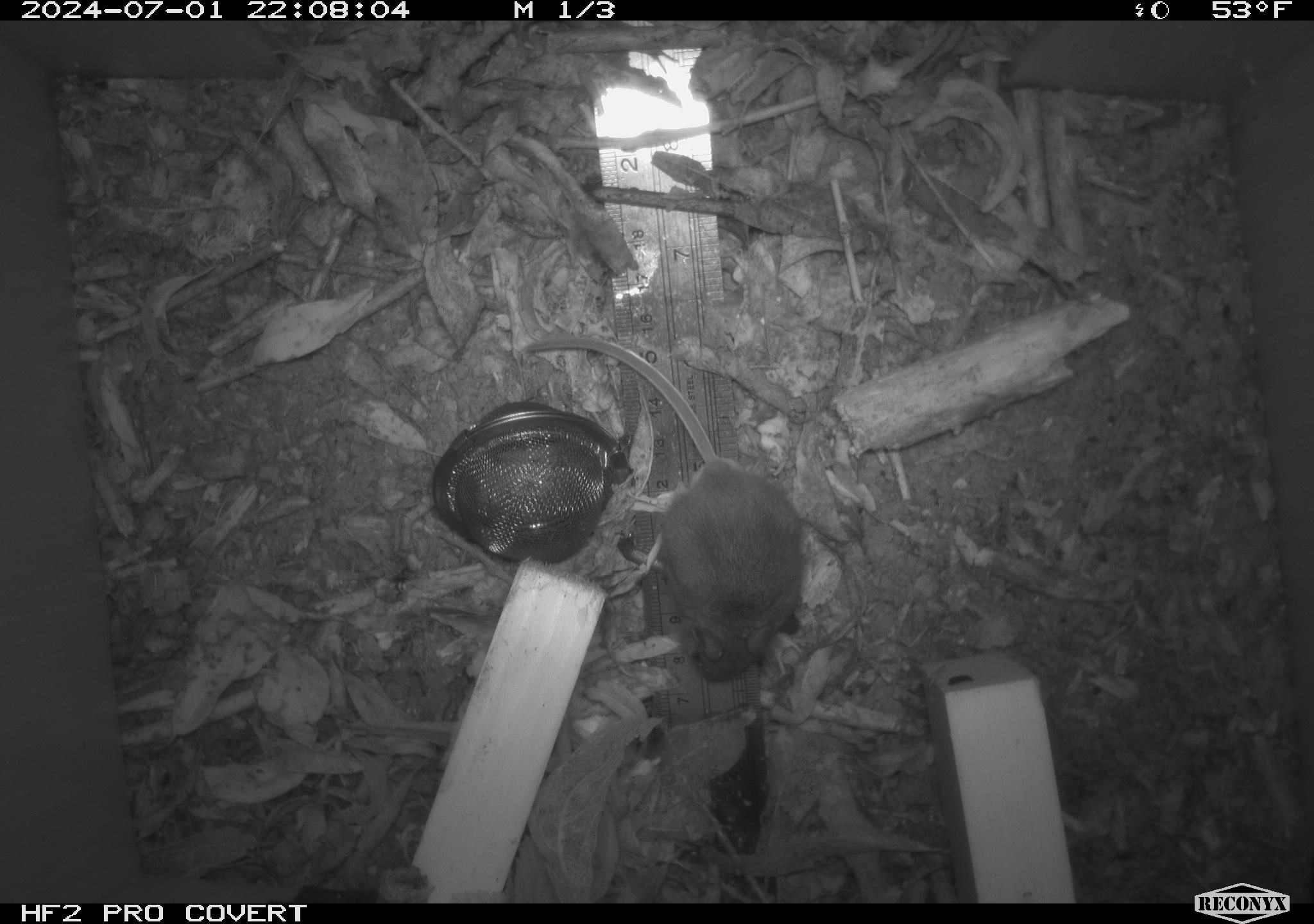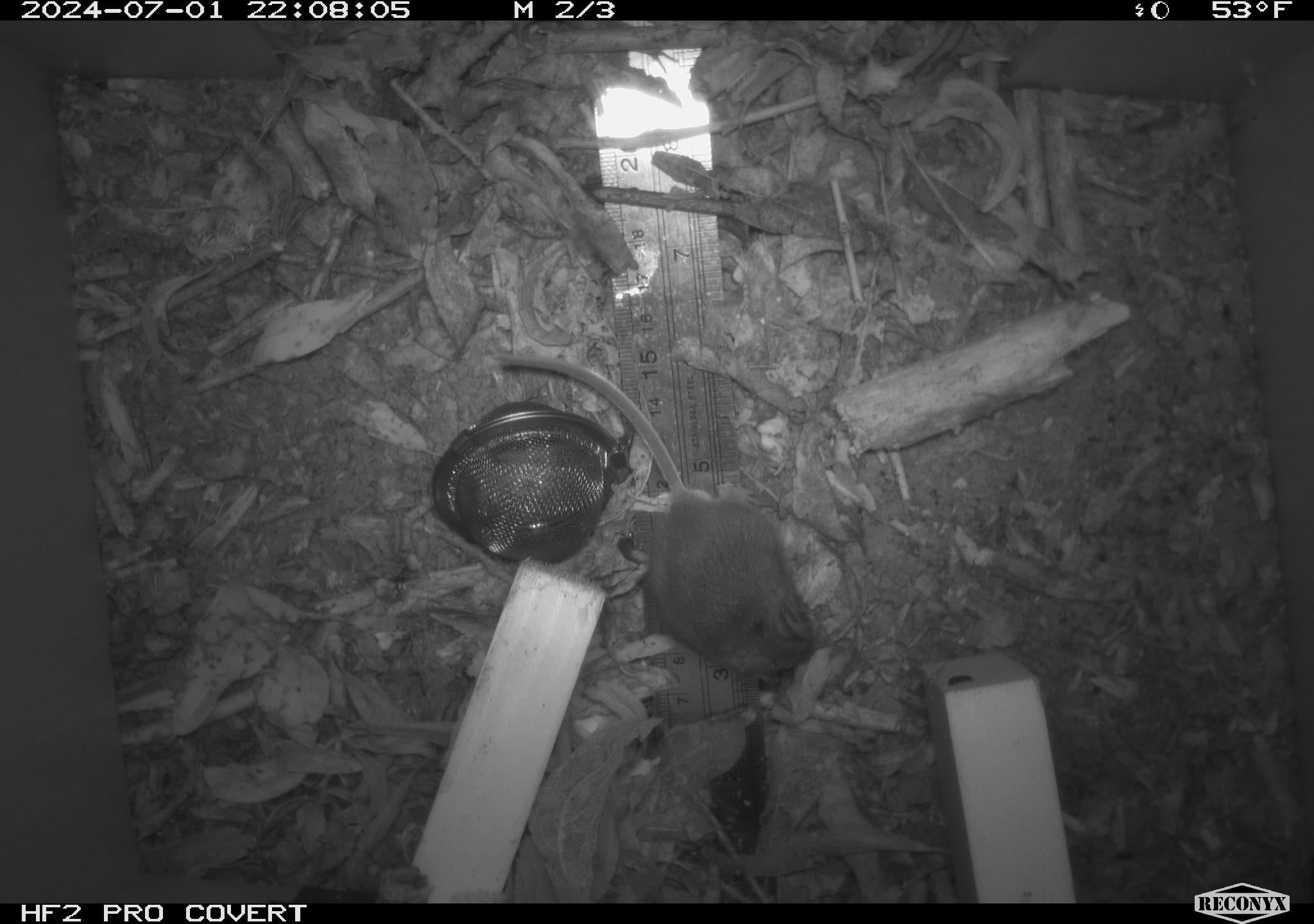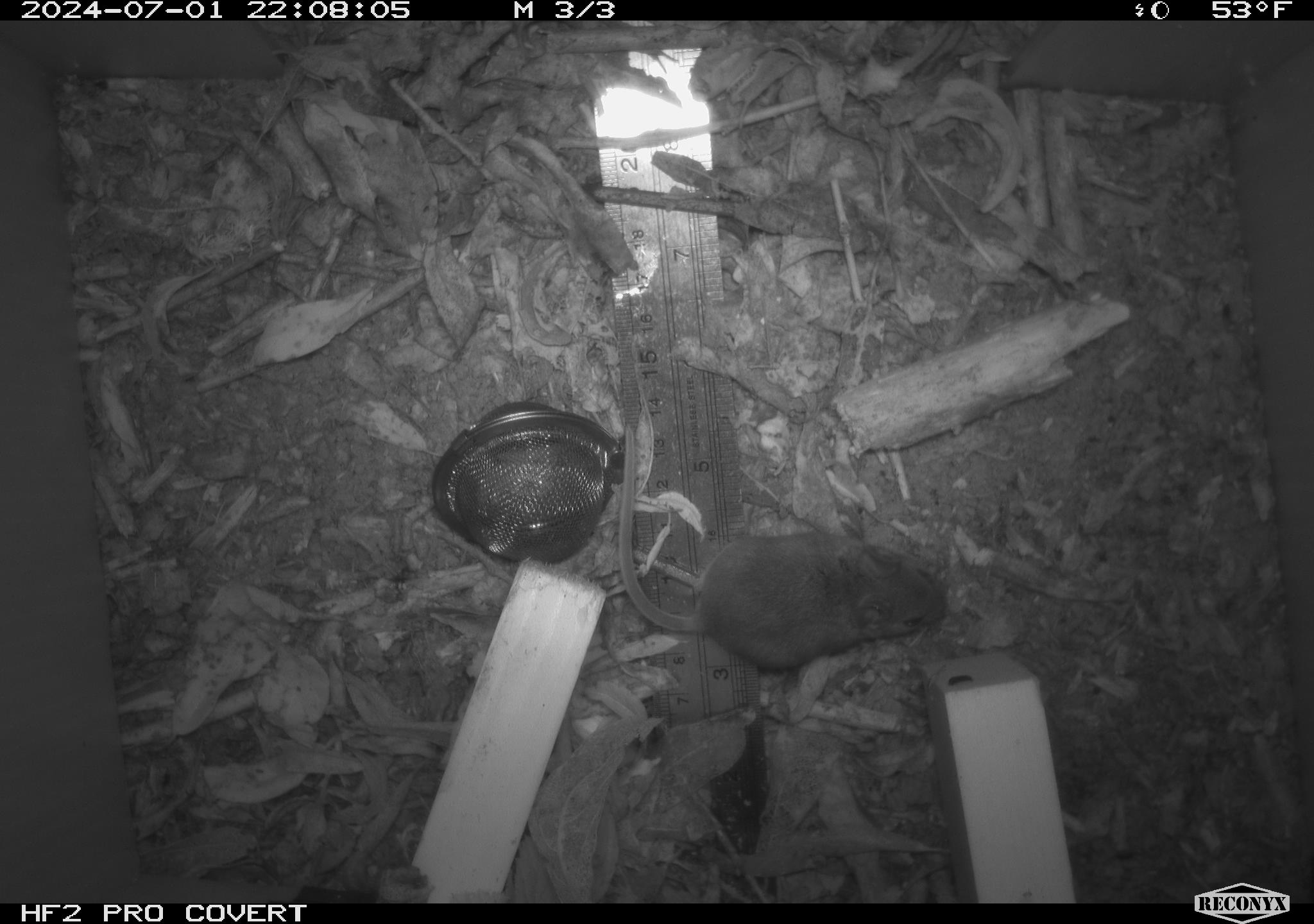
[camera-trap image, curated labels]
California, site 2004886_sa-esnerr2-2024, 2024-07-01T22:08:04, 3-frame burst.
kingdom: Animalia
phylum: Chordata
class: Mammalia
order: Rodentia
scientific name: Rodentia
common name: rodent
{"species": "rodent (Rodentia)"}